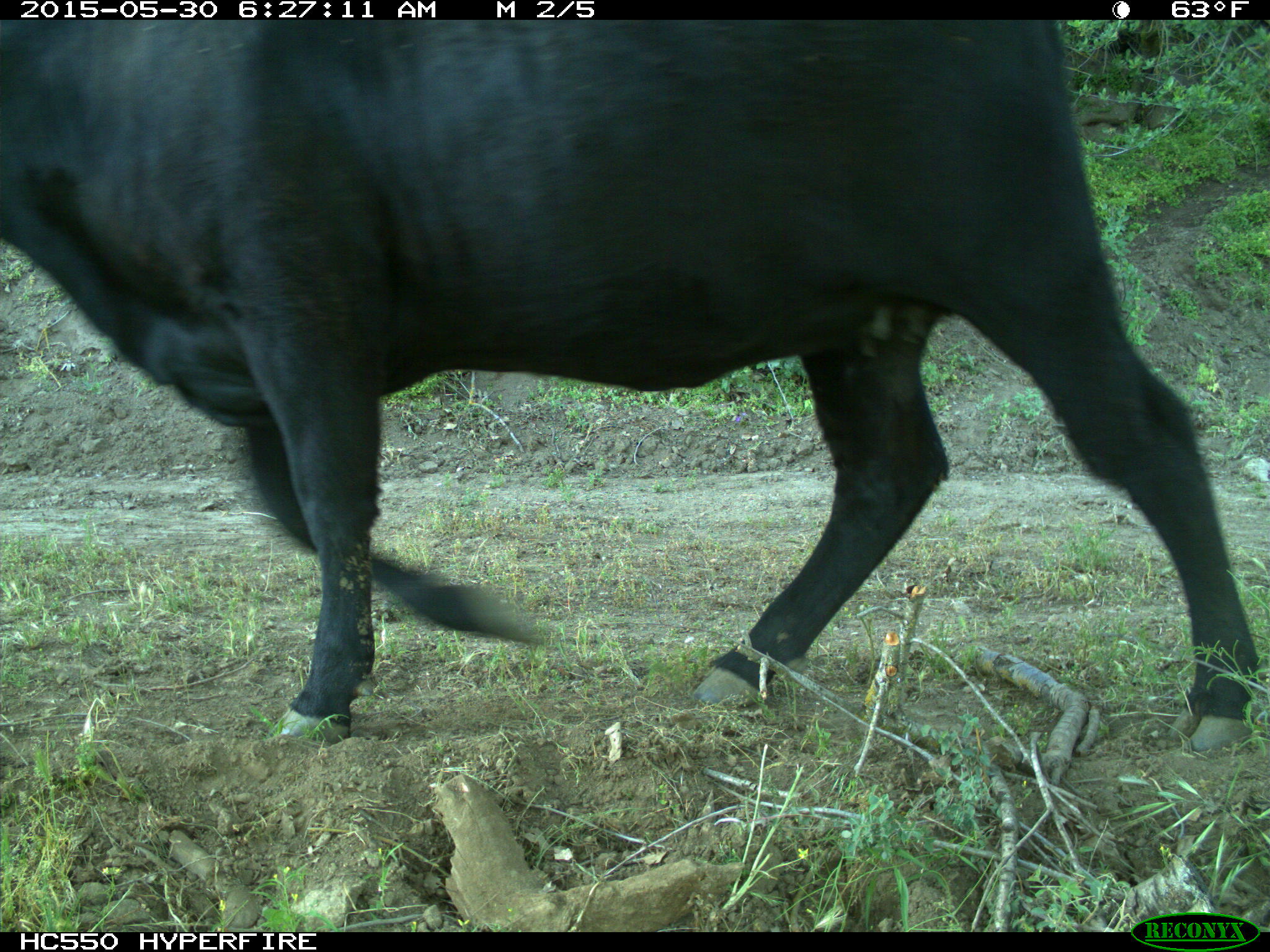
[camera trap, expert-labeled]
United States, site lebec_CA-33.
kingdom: Animalia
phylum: Chordata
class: Mammalia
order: Artiodactyla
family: Bovidae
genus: Bos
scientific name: Bos taurus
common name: domestic cow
Bos taurus (domestic cow).